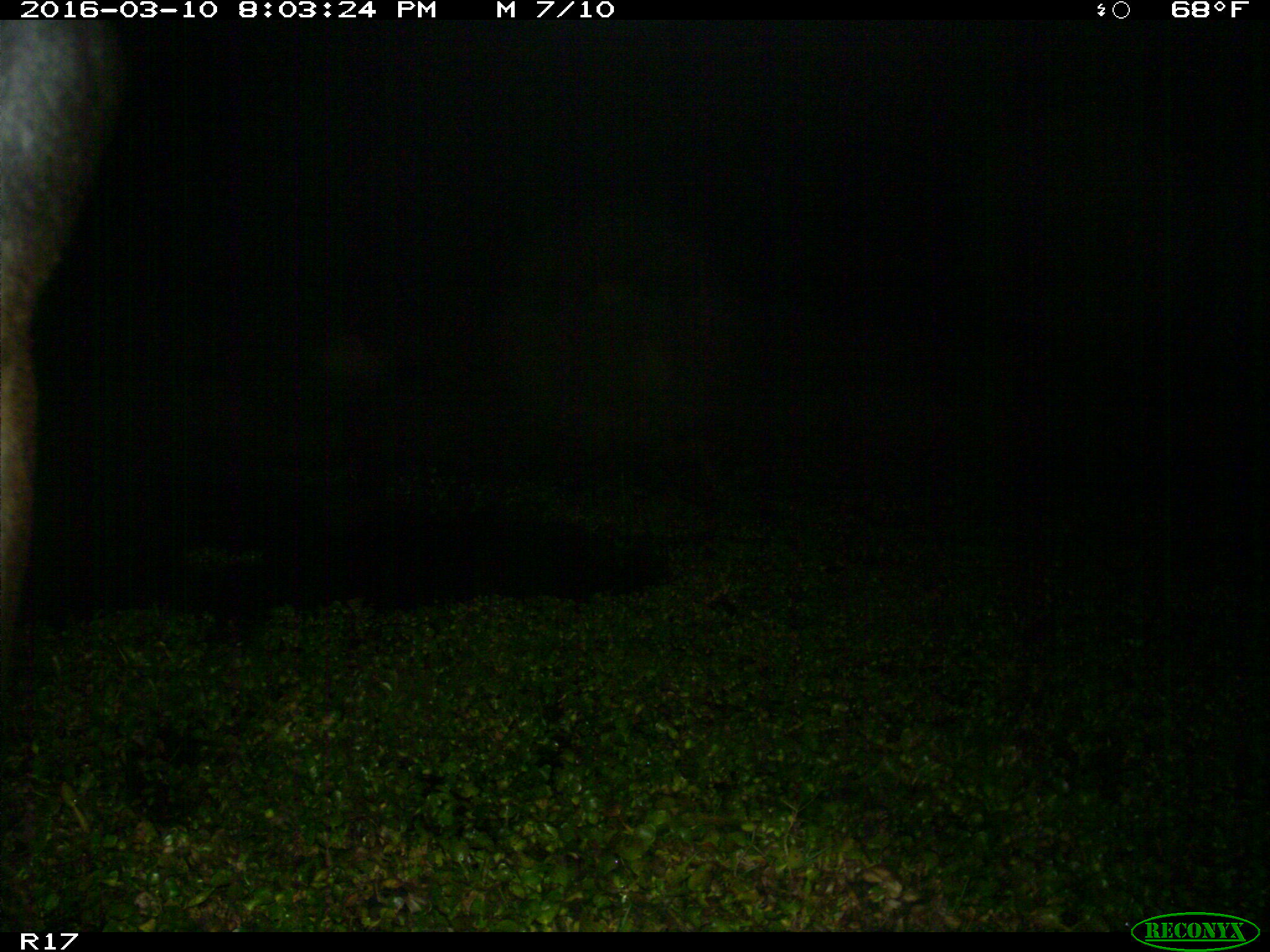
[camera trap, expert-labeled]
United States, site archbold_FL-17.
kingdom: Animalia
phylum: Chordata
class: Mammalia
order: Artiodactyla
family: Bovidae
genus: Bos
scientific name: Bos taurus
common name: domestic cow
Bos taurus (domestic cow).